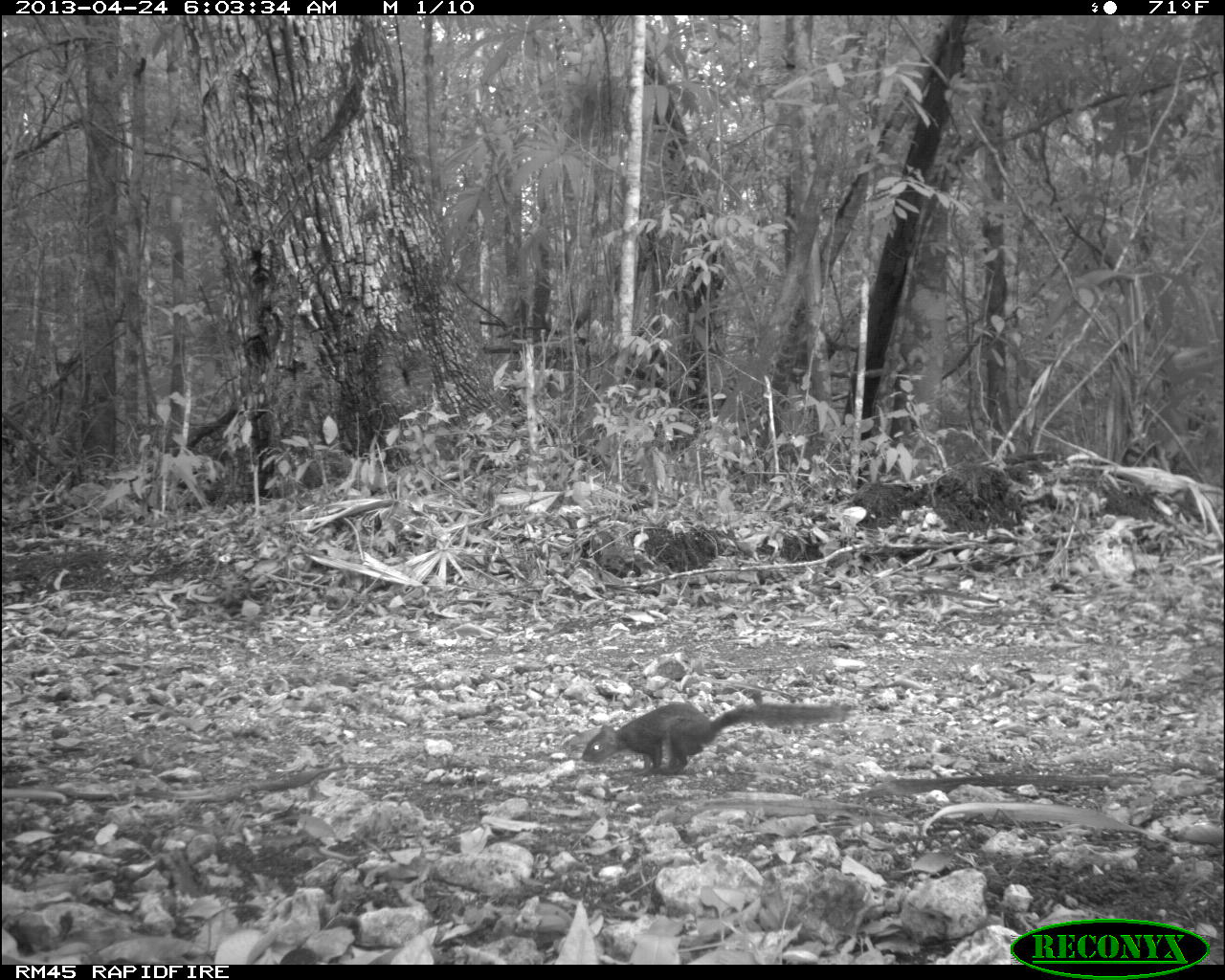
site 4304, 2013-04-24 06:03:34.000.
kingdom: Animalia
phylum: Chordata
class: Mammalia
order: Rodentia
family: Sciuridae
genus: Sciurus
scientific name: Sciurus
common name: squirrel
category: sciurus sp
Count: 1.